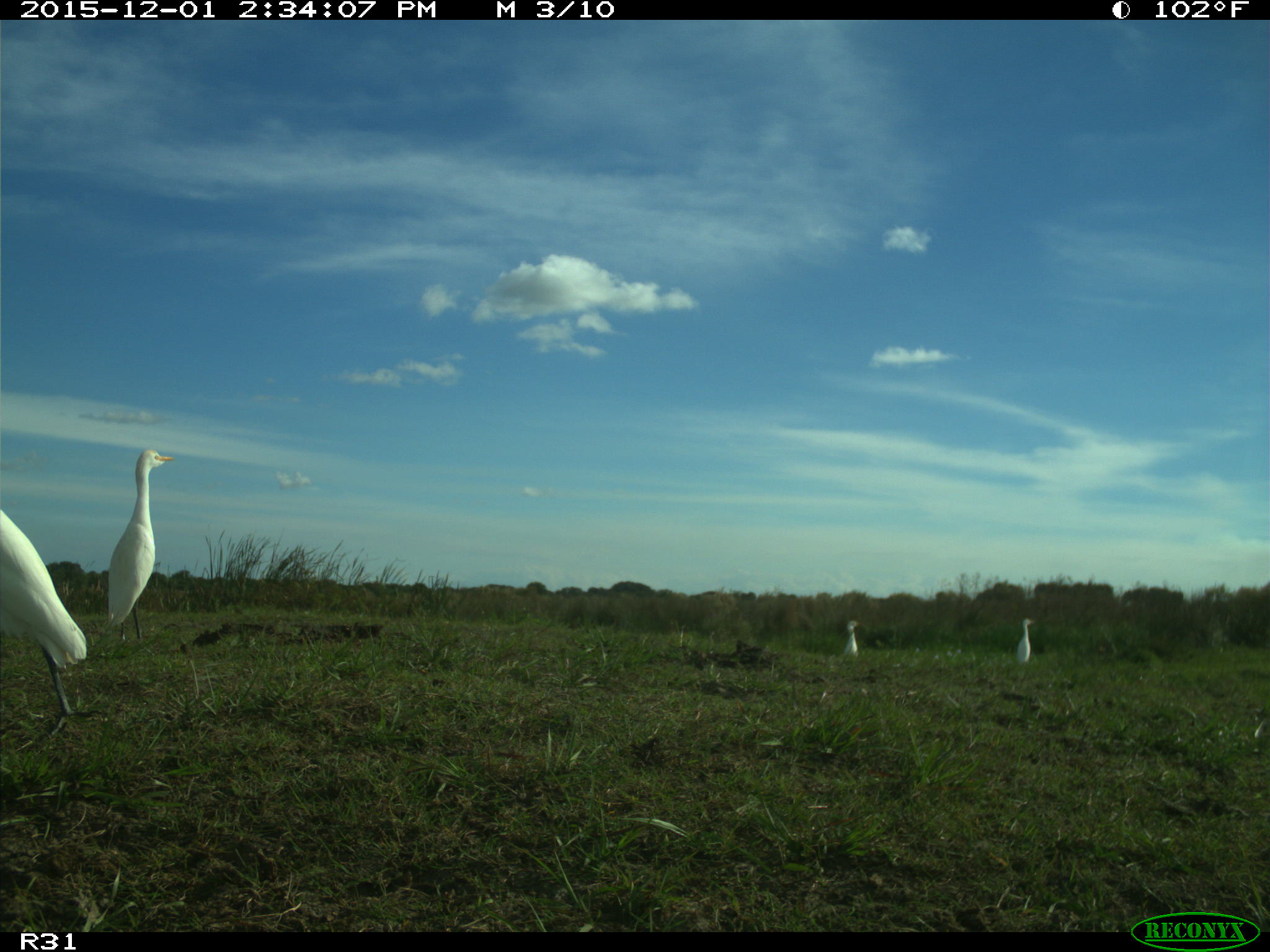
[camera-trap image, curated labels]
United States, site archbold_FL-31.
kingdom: Animalia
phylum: Chordata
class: Aves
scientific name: Aves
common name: birds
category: unidentified bird